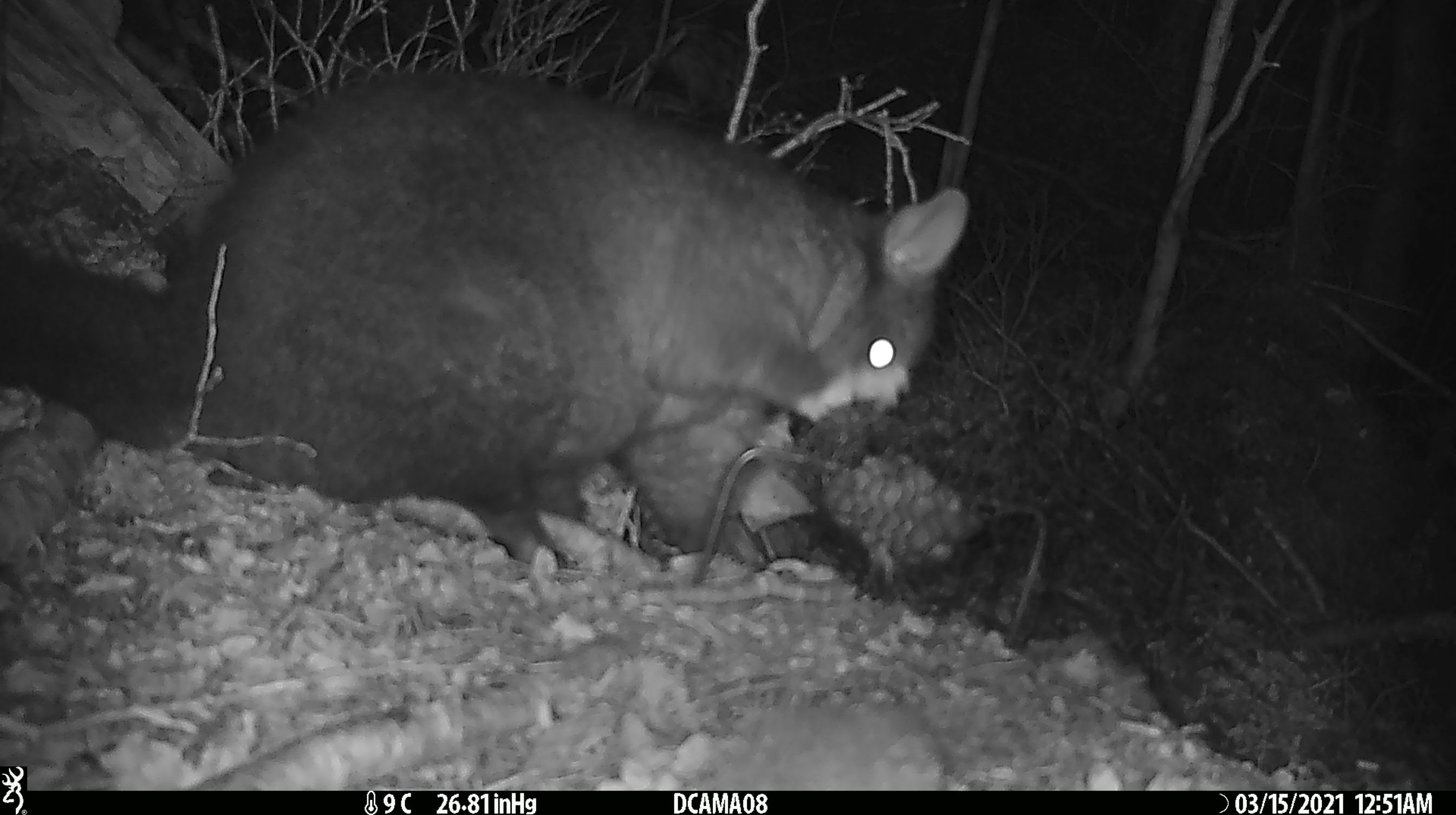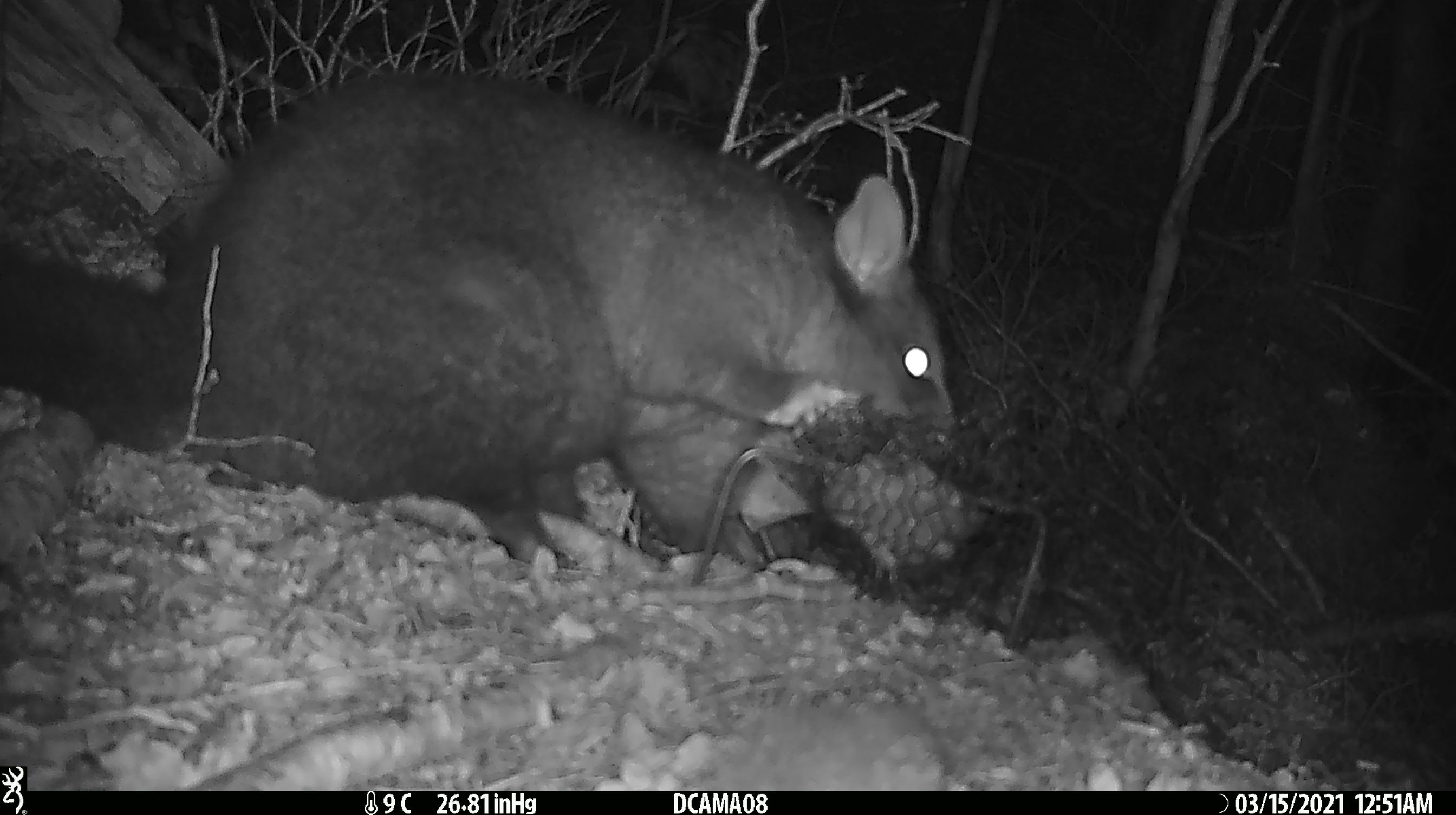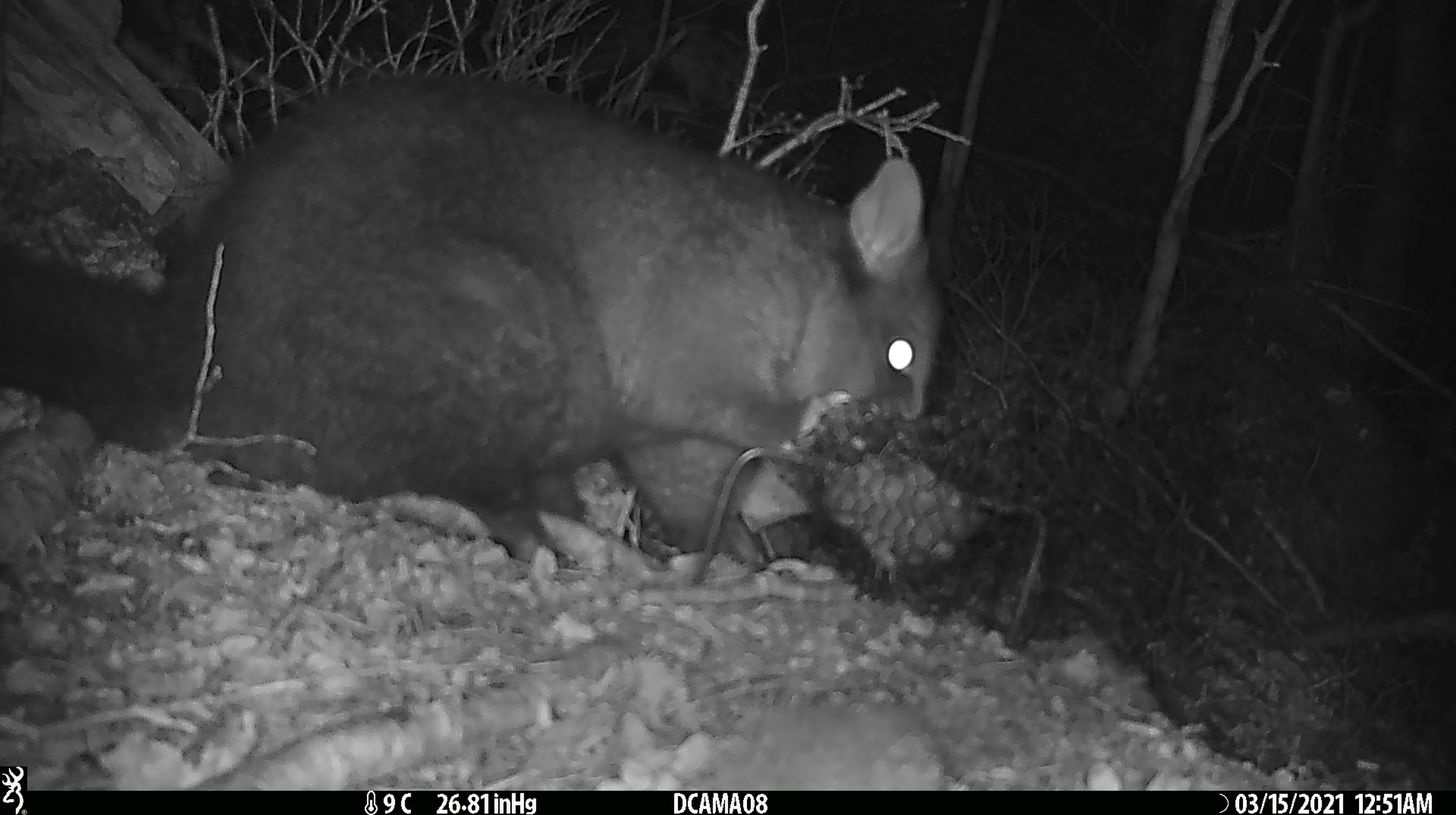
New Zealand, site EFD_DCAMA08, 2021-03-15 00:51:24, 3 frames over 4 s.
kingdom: Animalia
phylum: Chordata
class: Mammalia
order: Diprotodontia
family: Phalangeridae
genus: Trichosurus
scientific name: Trichosurus vulpecula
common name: common brushtail possum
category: possum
Possum (common brushtail possum) (Trichosurus vulpecula).